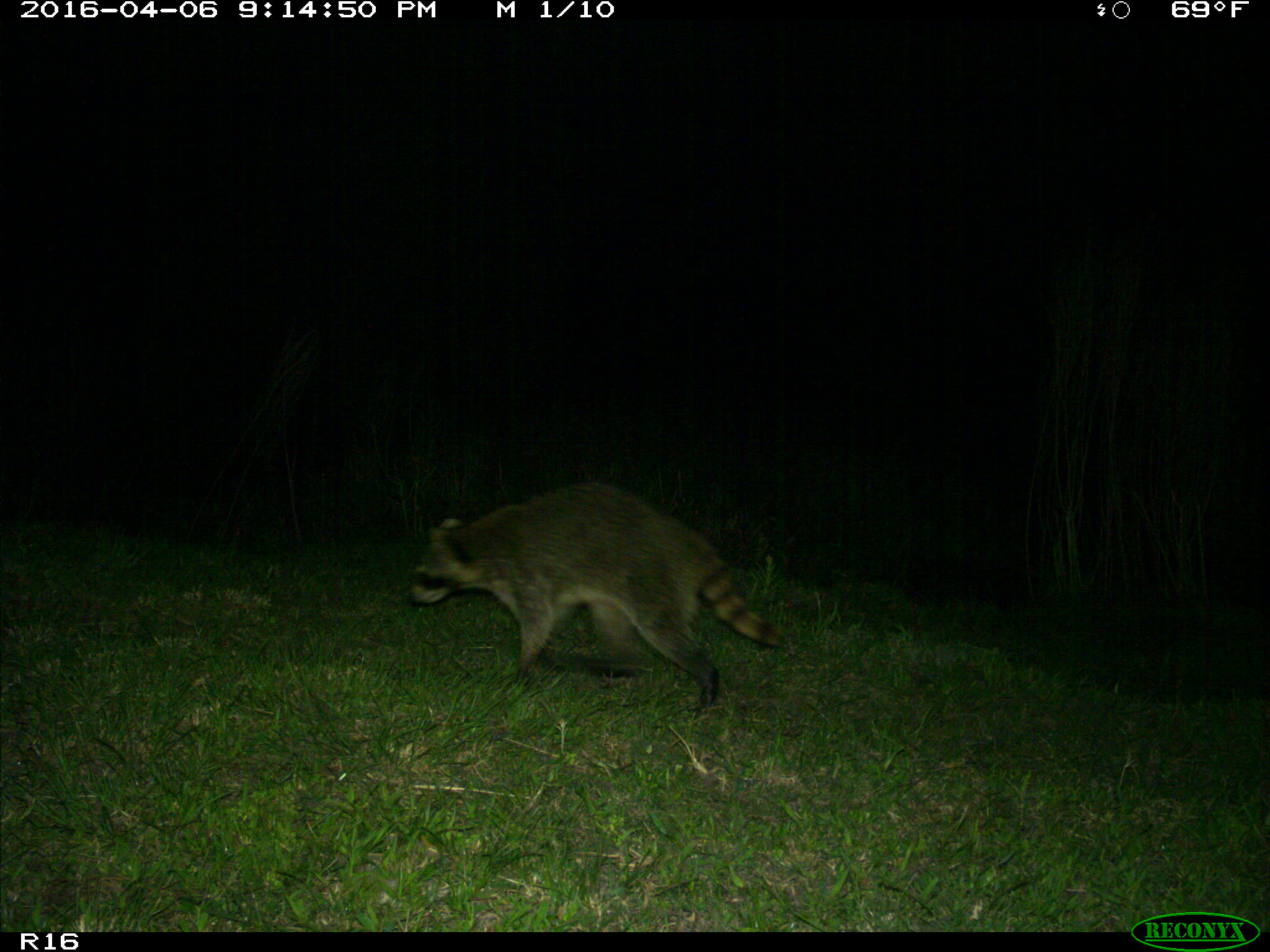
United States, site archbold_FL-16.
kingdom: Animalia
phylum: Chordata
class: Mammalia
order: Carnivora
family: Procyonidae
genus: Procyon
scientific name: Procyon lotor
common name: common raccoon